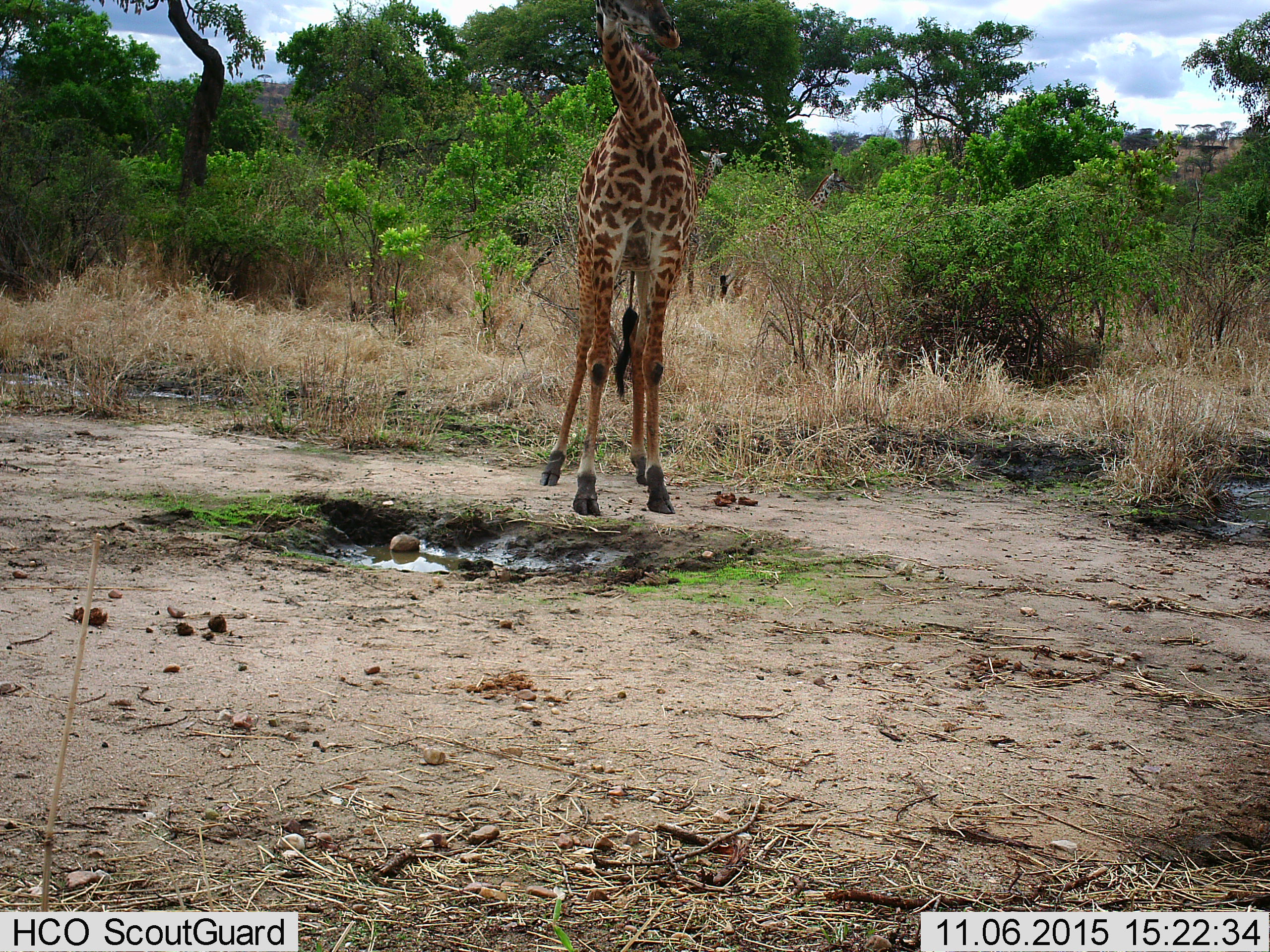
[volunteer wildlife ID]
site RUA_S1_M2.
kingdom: Animalia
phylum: Chordata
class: Mammalia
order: Artiodactyla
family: Giraffidae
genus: Giraffa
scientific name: Giraffa camelopardalis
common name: giraffe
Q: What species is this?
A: Giraffe (Giraffa camelopardalis).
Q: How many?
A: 1.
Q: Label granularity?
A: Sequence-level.